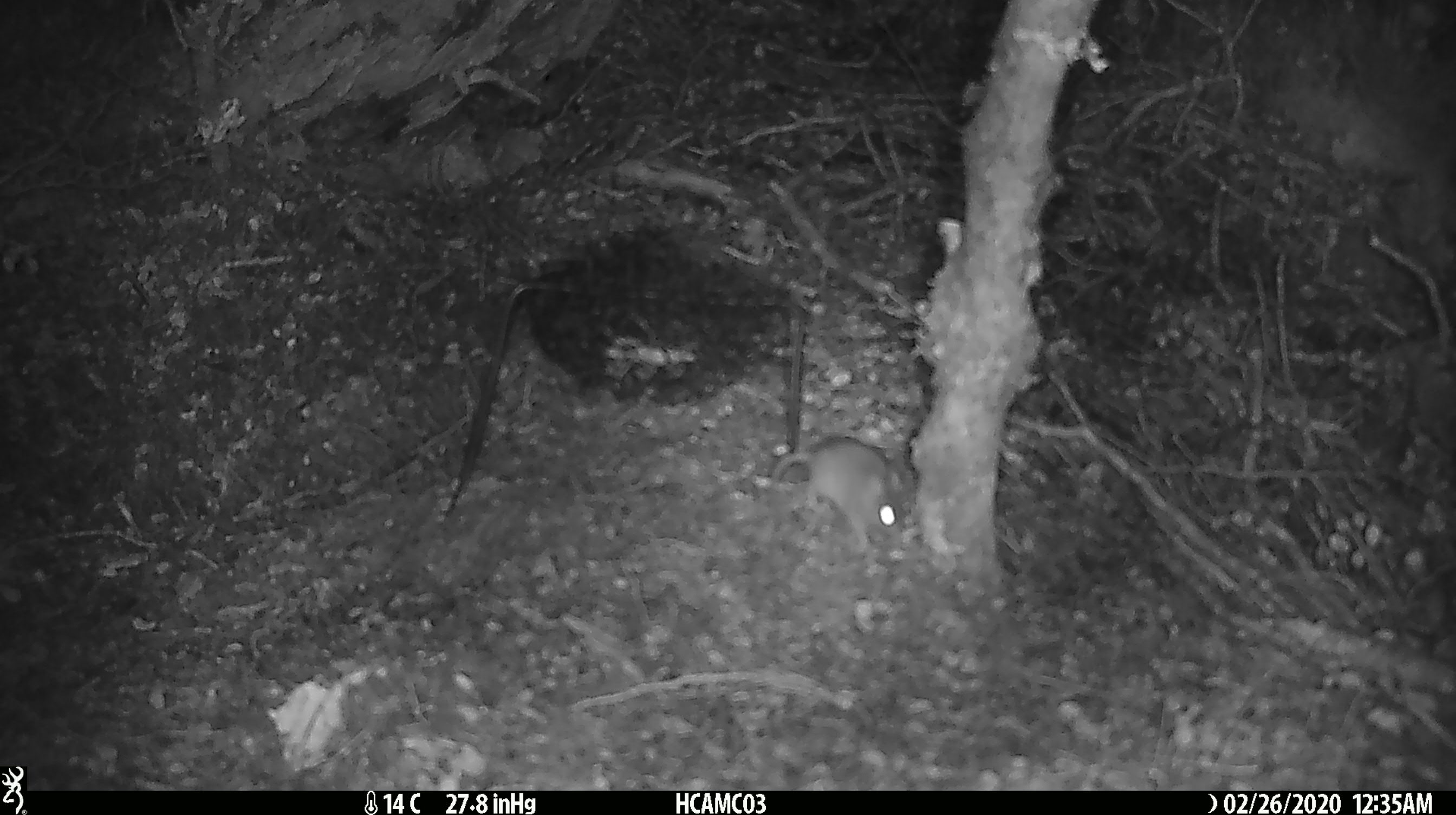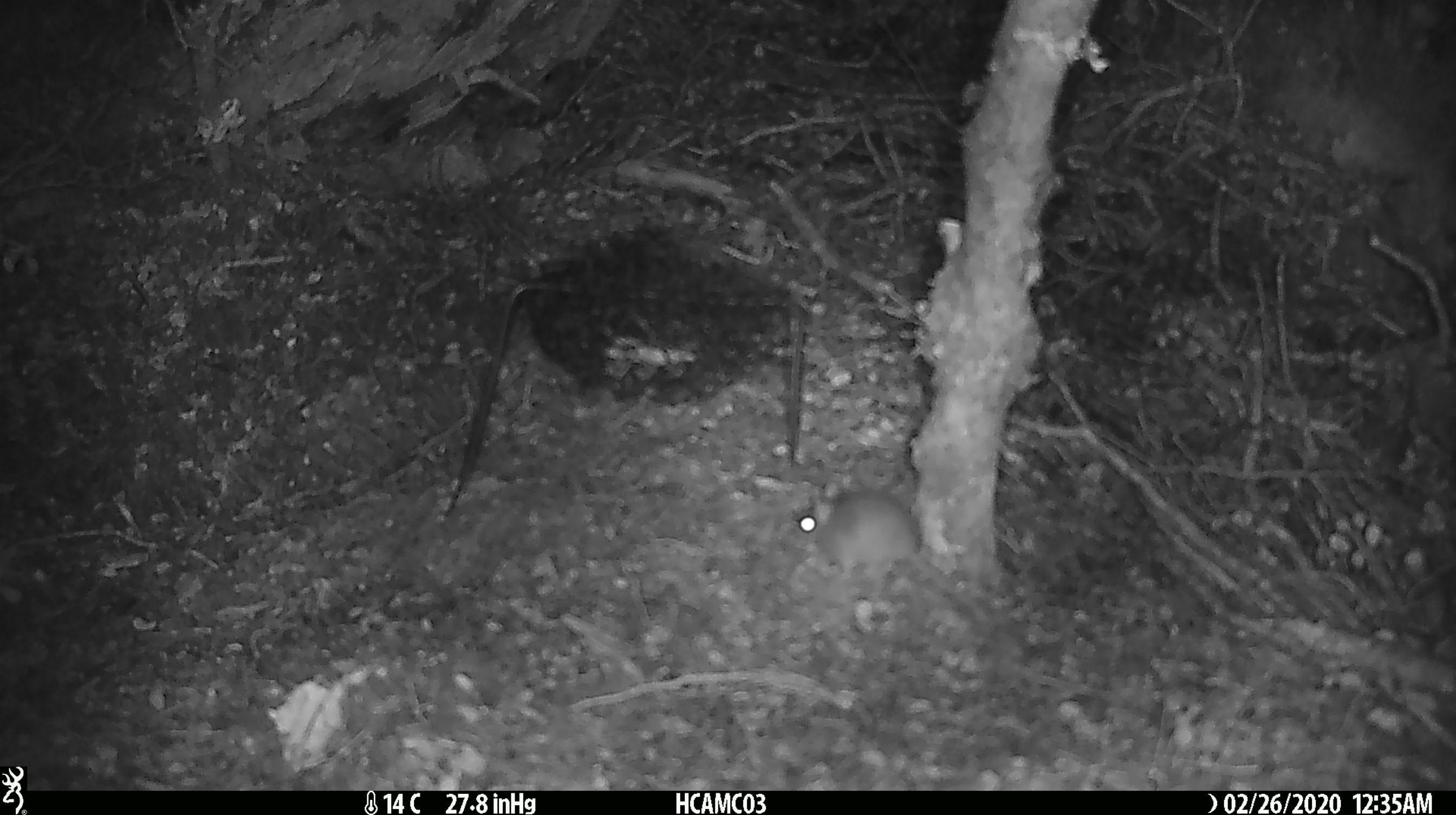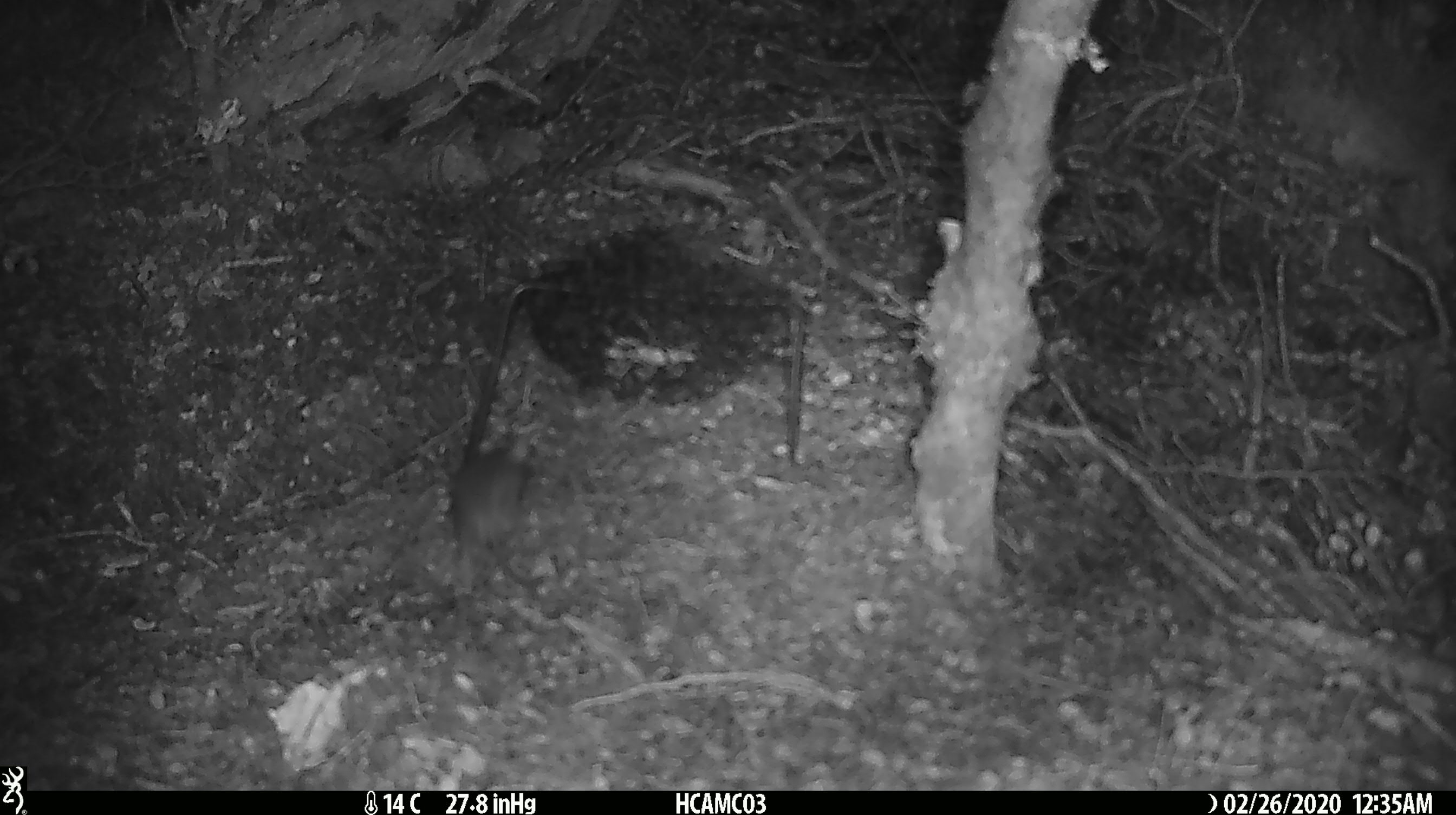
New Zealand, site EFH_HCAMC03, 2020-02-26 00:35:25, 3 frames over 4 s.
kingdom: Animalia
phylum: Chordata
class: Mammalia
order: Rodentia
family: Muridae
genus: Mus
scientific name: Mus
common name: mouse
Mouse (Mus).